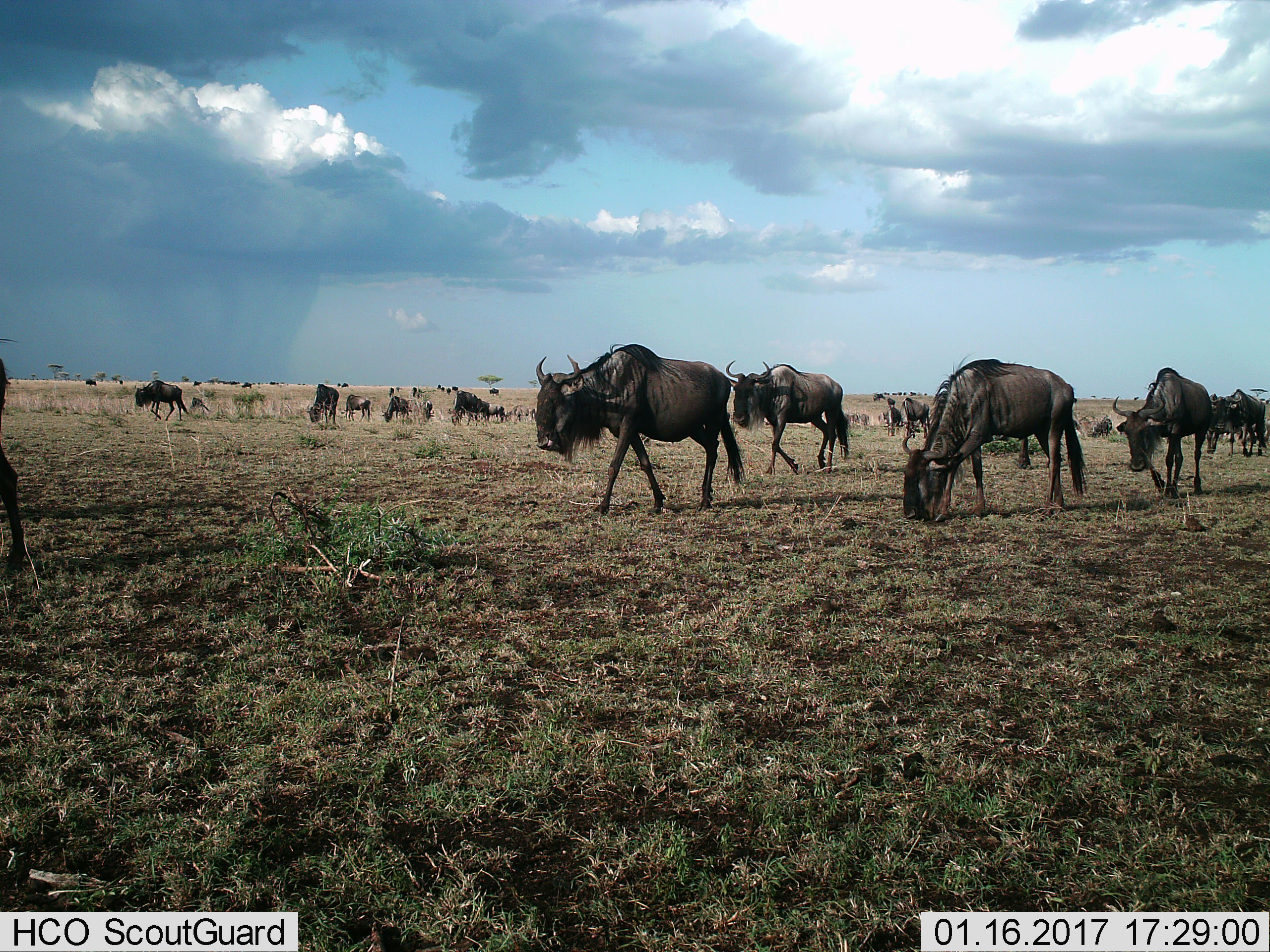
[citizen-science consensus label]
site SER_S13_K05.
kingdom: Animalia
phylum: Chordata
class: Mammalia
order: Artiodactyla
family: Bovidae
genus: Connochaetes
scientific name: Connochaetes taurinus taurinus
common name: blue wildebeest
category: wildebeestblue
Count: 11-50.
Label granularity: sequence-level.